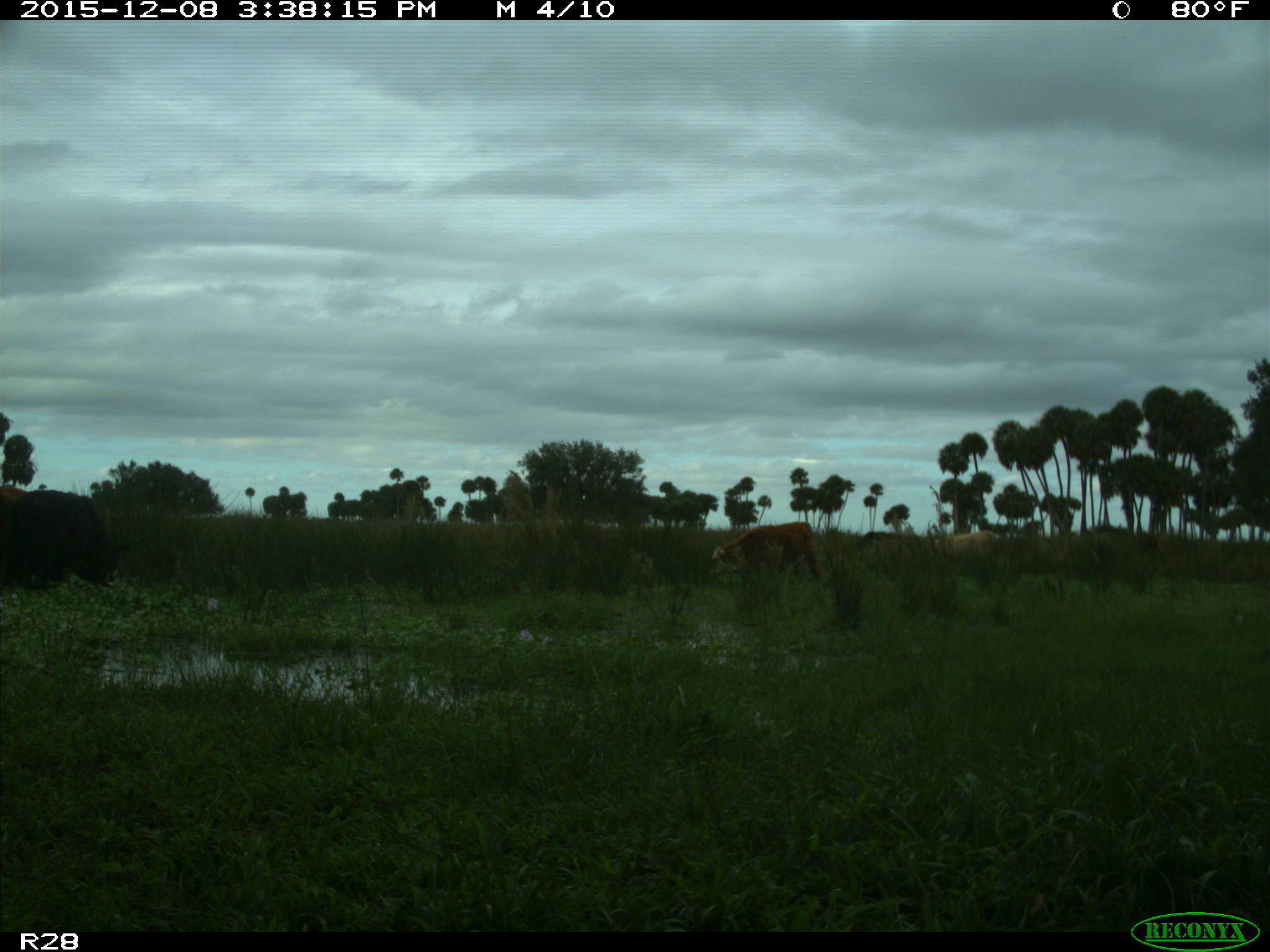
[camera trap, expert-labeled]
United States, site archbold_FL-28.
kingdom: Animalia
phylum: Chordata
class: Mammalia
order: Artiodactyla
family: Bovidae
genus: Bos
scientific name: Bos taurus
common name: domestic cow